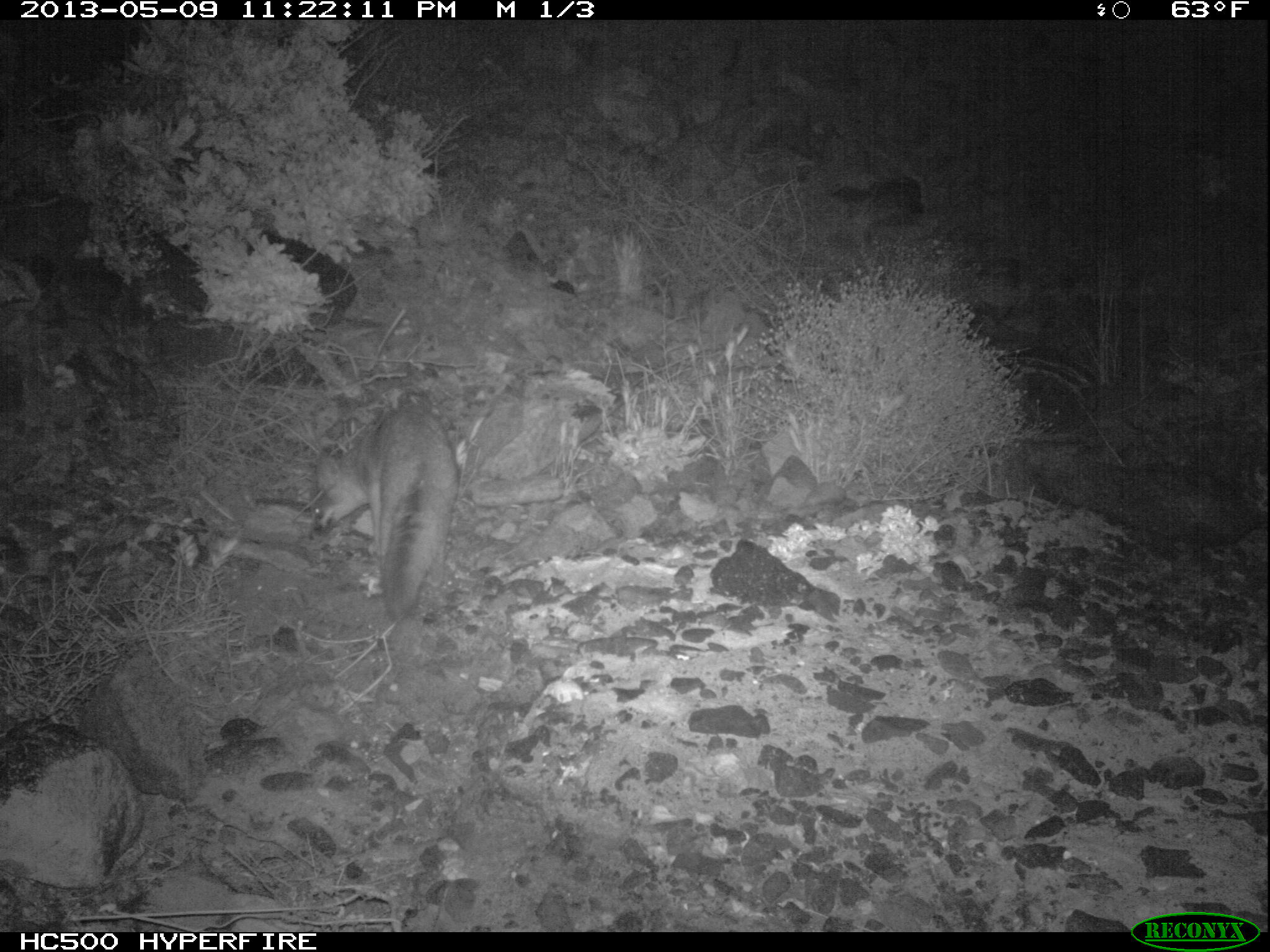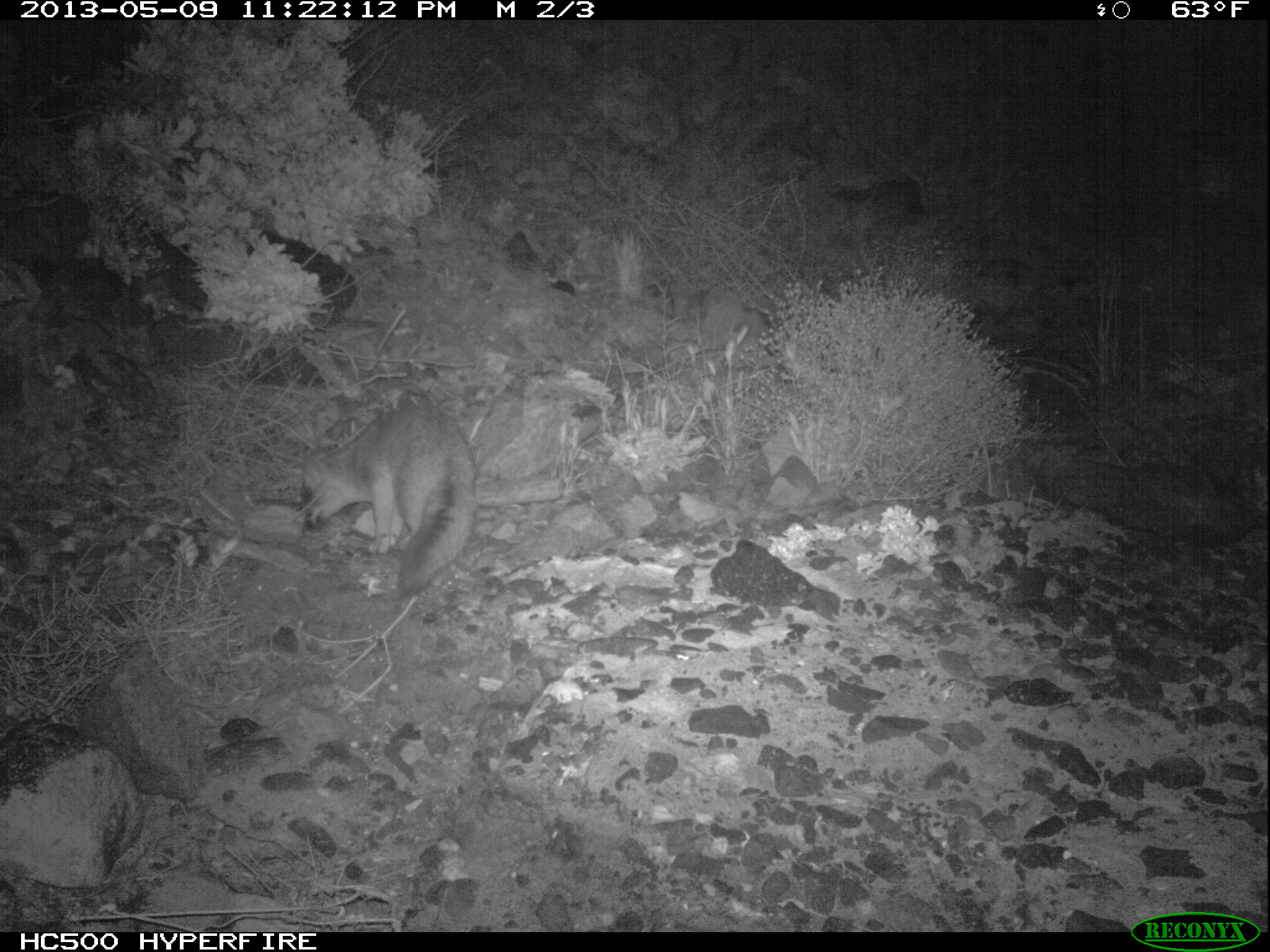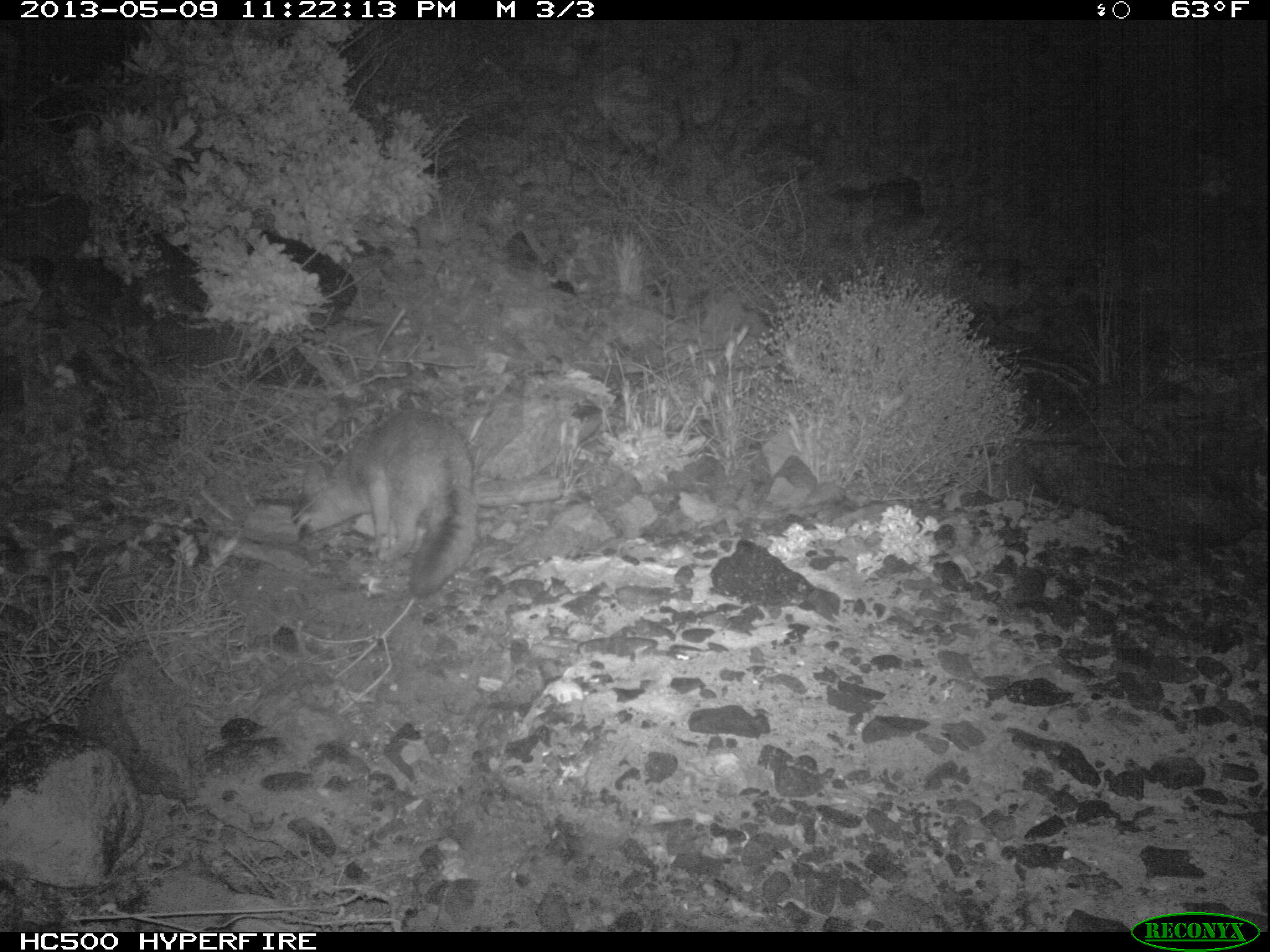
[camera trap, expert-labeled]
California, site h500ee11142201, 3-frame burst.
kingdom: Animalia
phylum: Chordata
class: Mammalia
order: Carnivora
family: Canidae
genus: Urocyon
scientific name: Urocyon littoralis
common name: island fox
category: fox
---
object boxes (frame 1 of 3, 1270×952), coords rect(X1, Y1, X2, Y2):
fox: rect(308, 406, 458, 620)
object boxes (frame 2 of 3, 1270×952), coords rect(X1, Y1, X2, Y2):
fox: rect(300, 402, 478, 598)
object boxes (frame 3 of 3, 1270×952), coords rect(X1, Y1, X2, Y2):
fox: rect(290, 408, 474, 599)